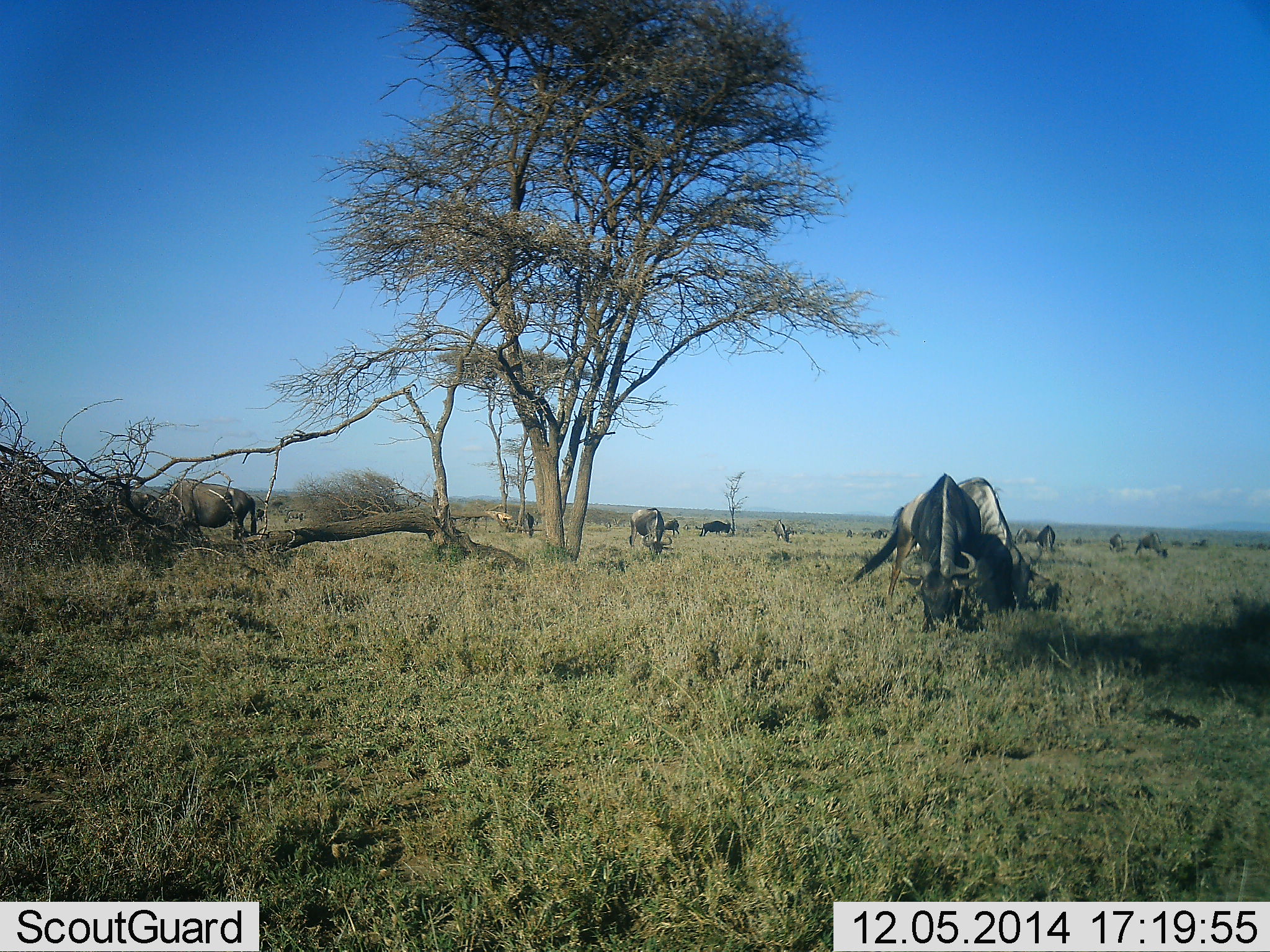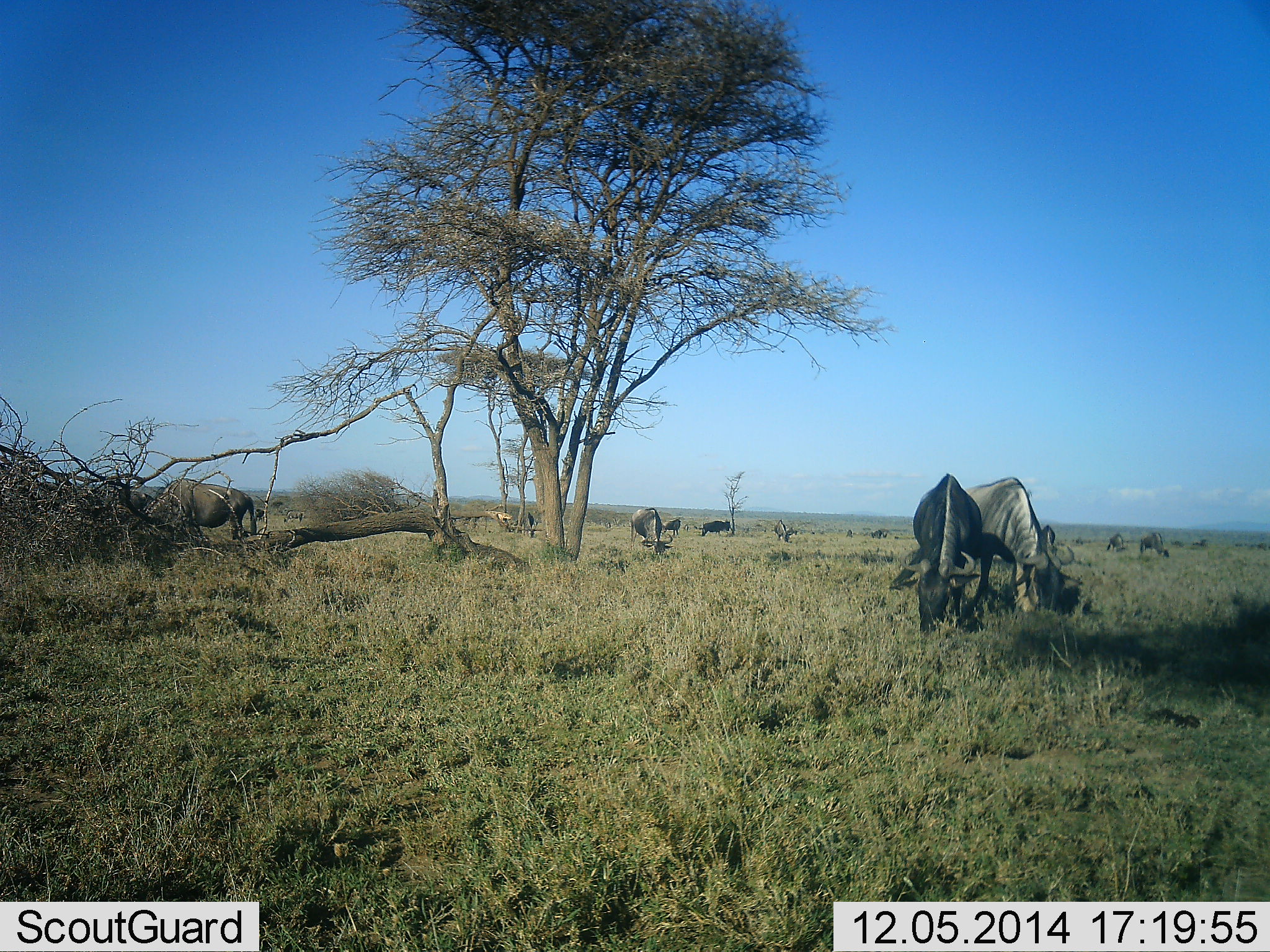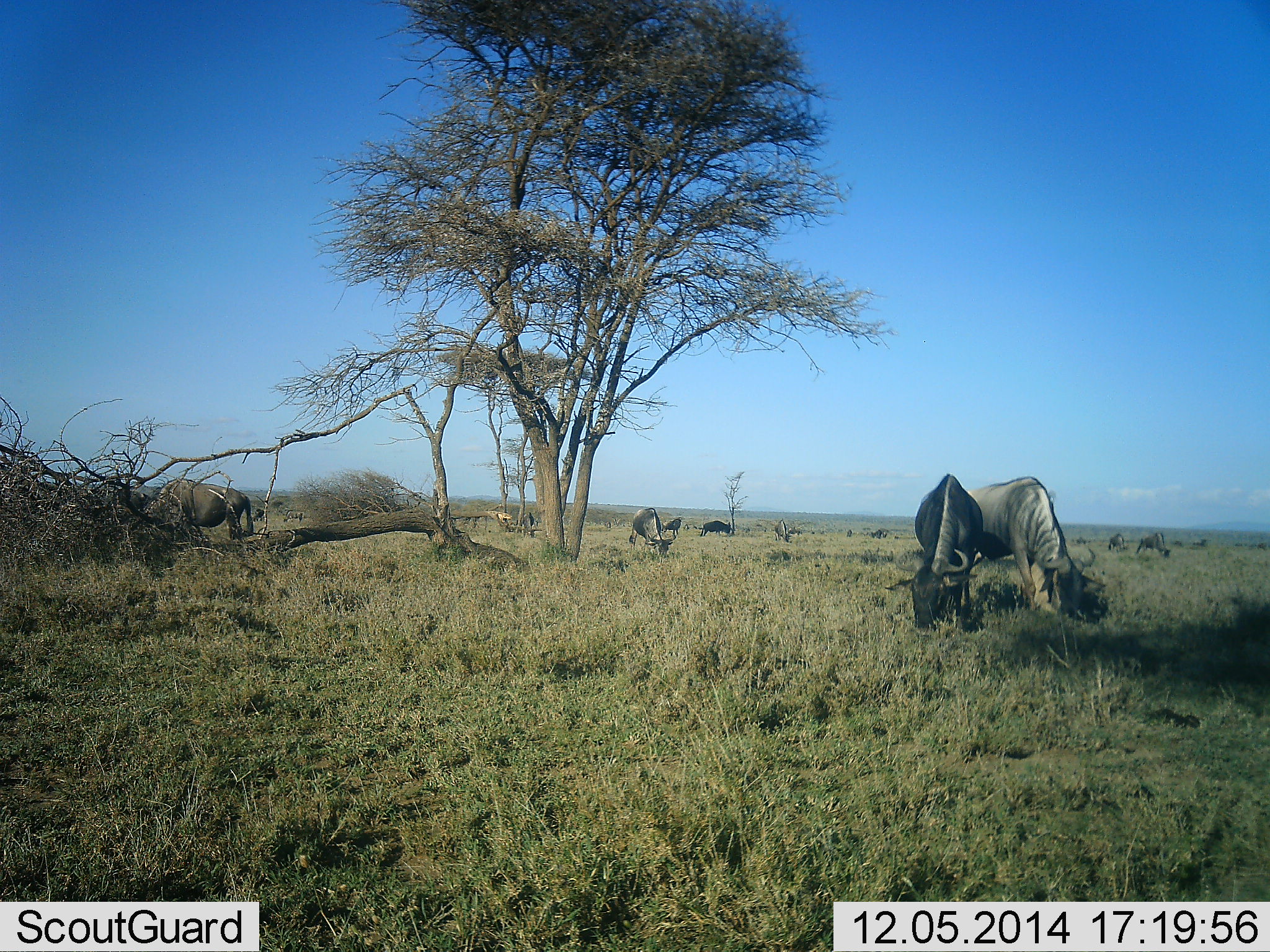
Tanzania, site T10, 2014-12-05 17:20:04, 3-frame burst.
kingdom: Animalia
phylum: Chordata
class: Mammalia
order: Artiodactyla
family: Bovidae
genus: Connochaetes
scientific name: Connochaetes taurinus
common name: blue wildebeest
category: wildebeest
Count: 10.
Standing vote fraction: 50%.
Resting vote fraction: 0%.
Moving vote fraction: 30%.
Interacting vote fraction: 0%.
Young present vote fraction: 0%.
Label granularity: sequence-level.